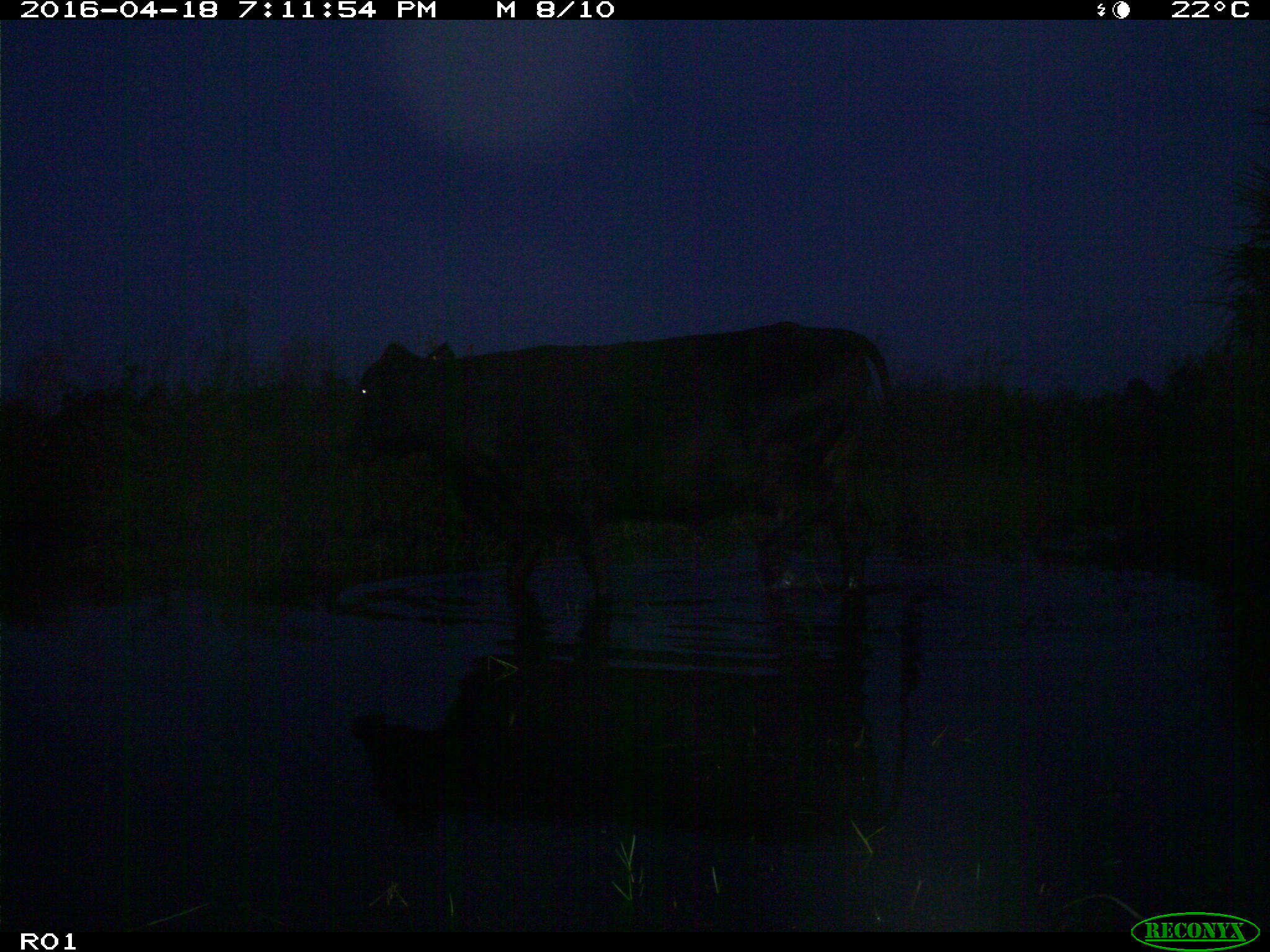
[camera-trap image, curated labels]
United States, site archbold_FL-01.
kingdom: Animalia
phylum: Chordata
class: Mammalia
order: Artiodactyla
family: Bovidae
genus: Bos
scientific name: Bos taurus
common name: domestic cow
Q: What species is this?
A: Bos taurus (domestic cow).